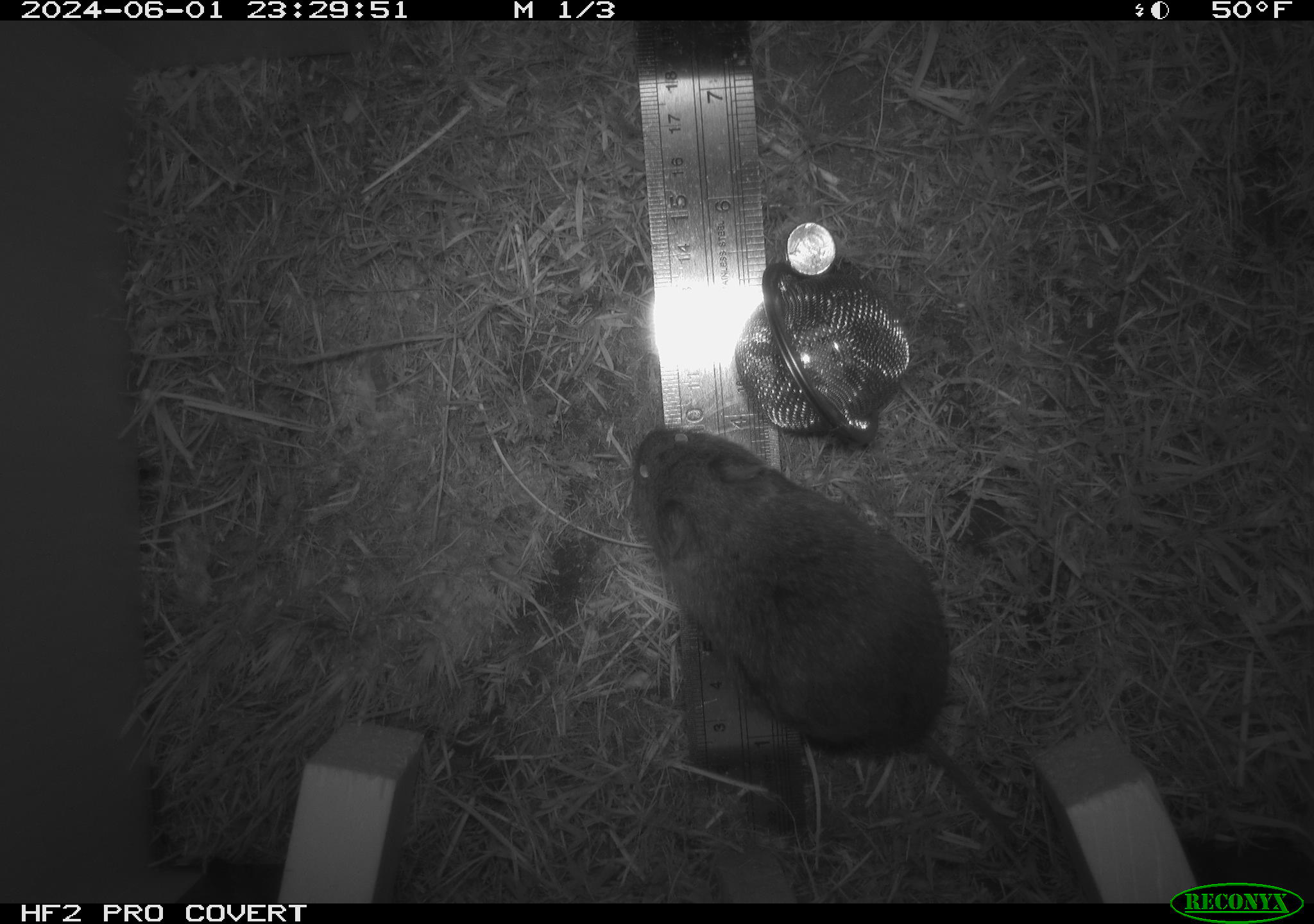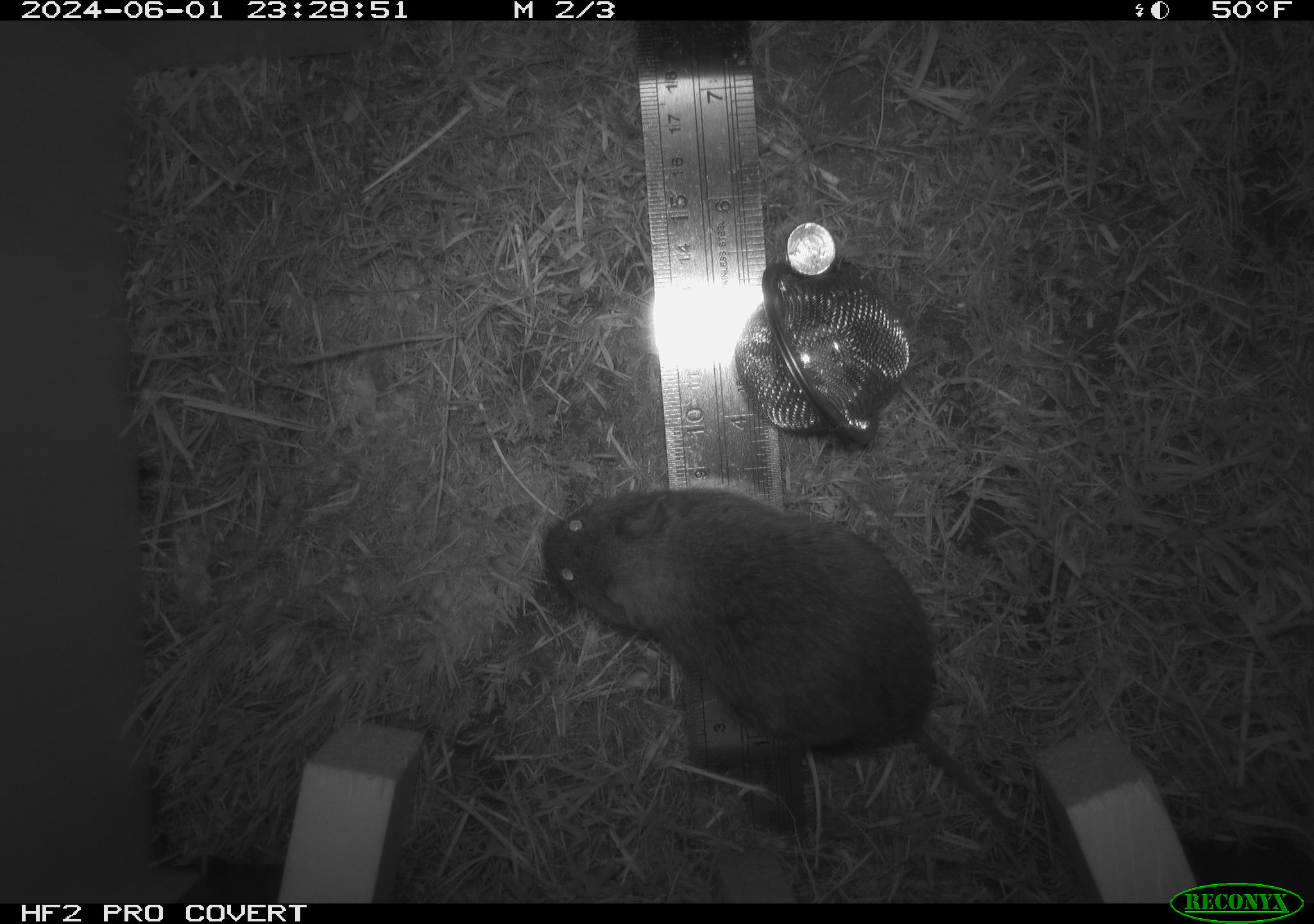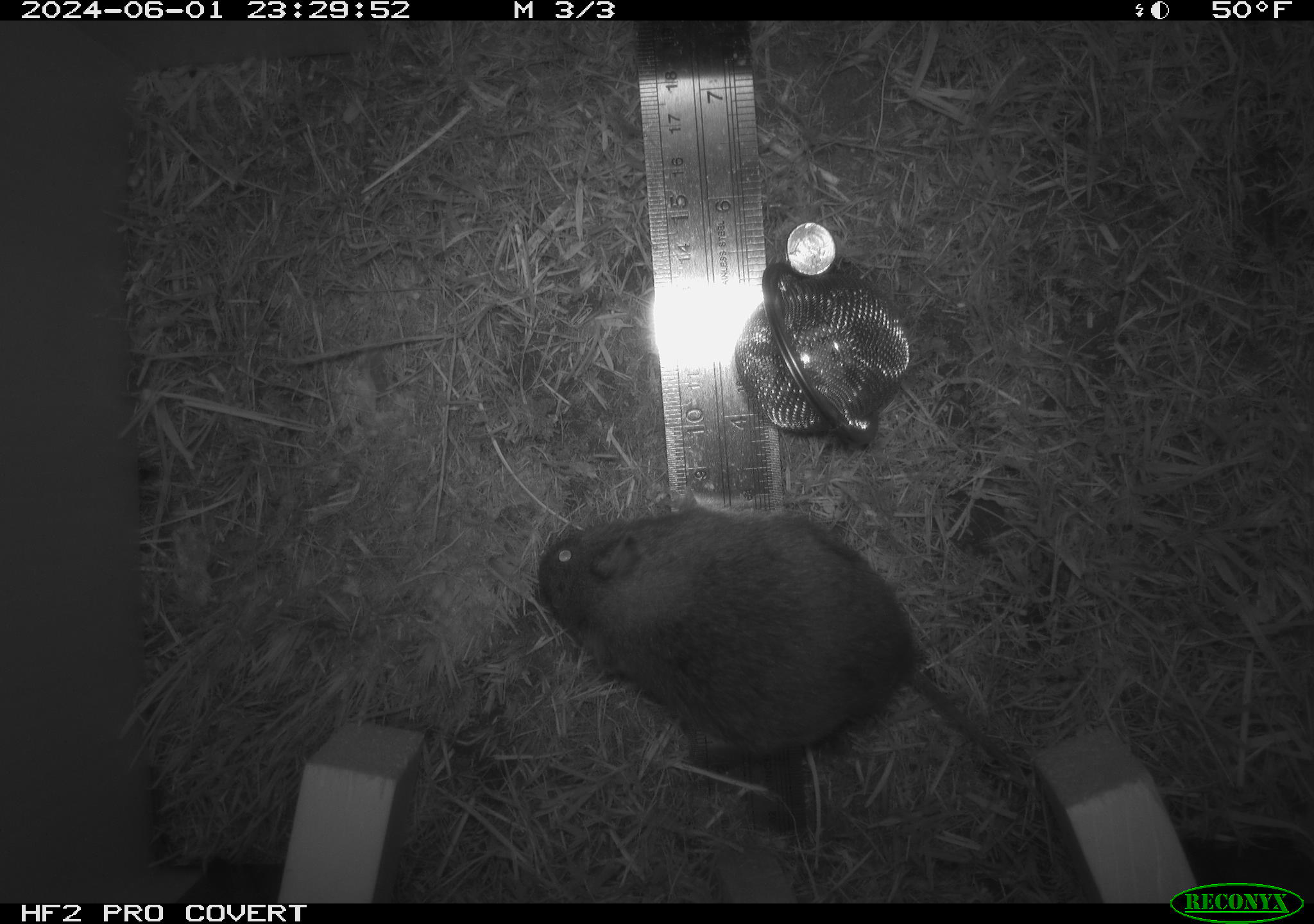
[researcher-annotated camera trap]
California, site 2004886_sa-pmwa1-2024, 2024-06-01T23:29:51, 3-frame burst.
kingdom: Animalia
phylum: Chordata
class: Mammalia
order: Rodentia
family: Cricetidae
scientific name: Arvicolinae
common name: voles, lemmings, and muskrats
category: arvicolinae subfamily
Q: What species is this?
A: Arvicolinae subfamily (voles, lemmings, and muskrats) (Arvicolinae).